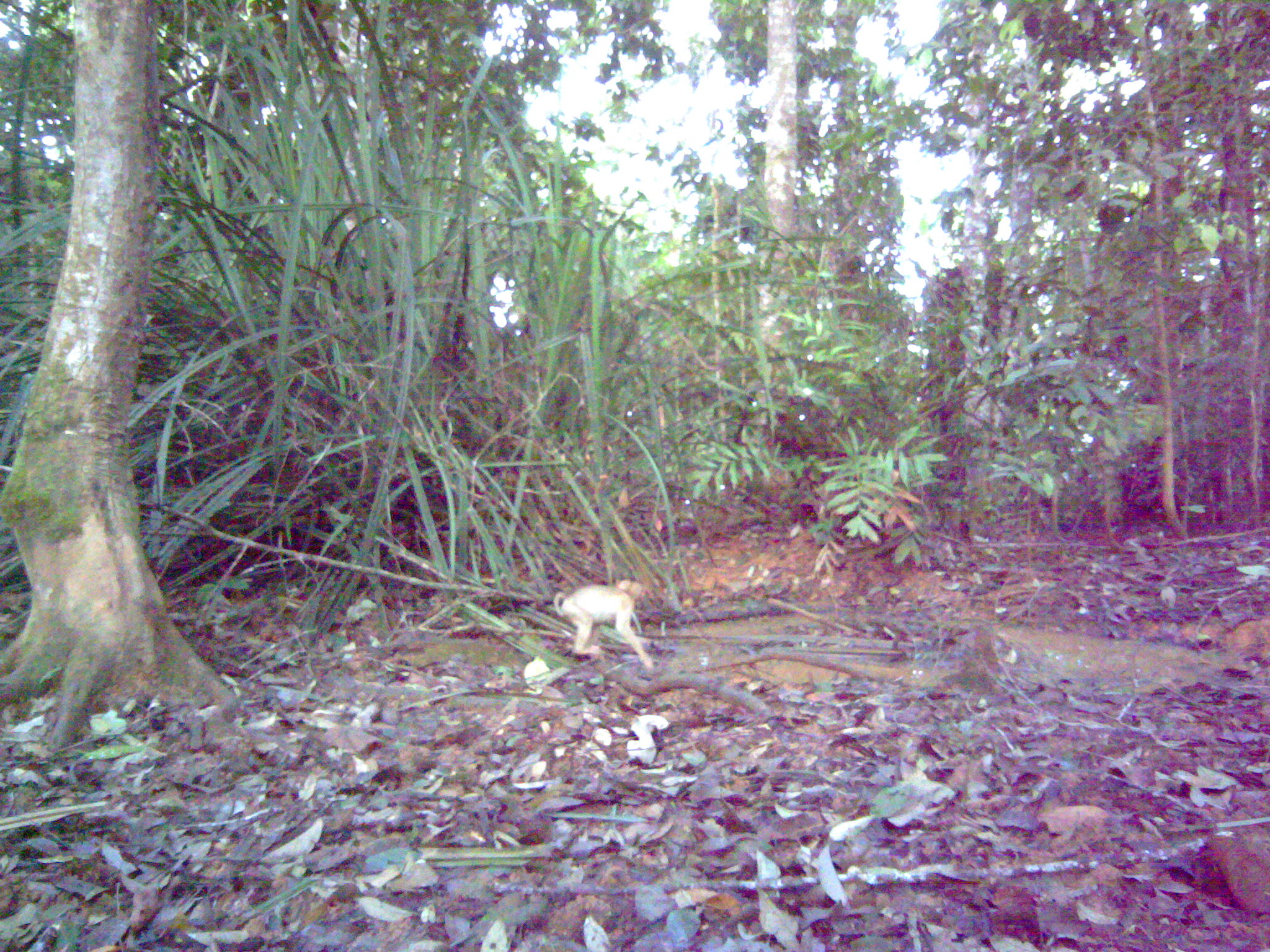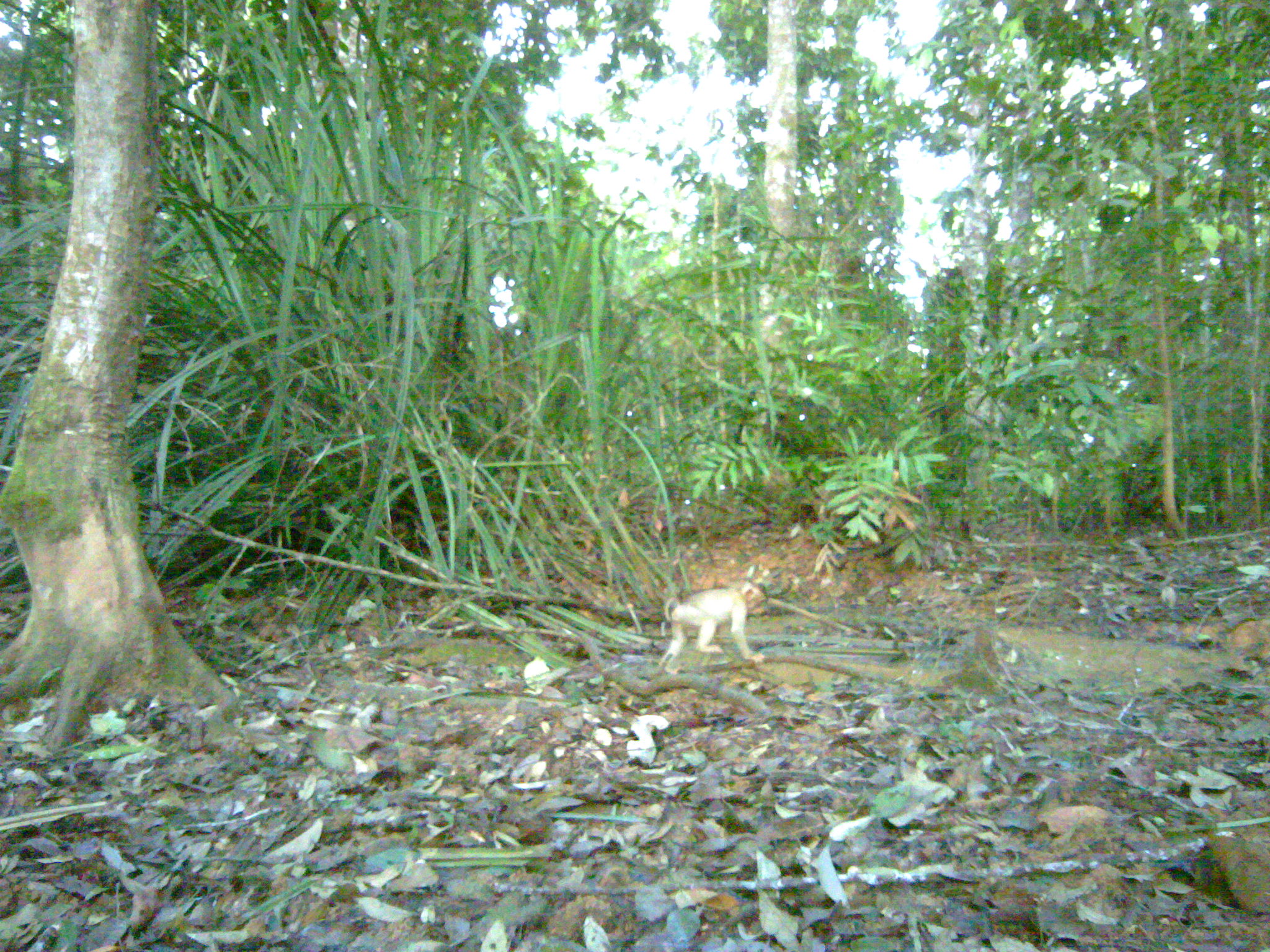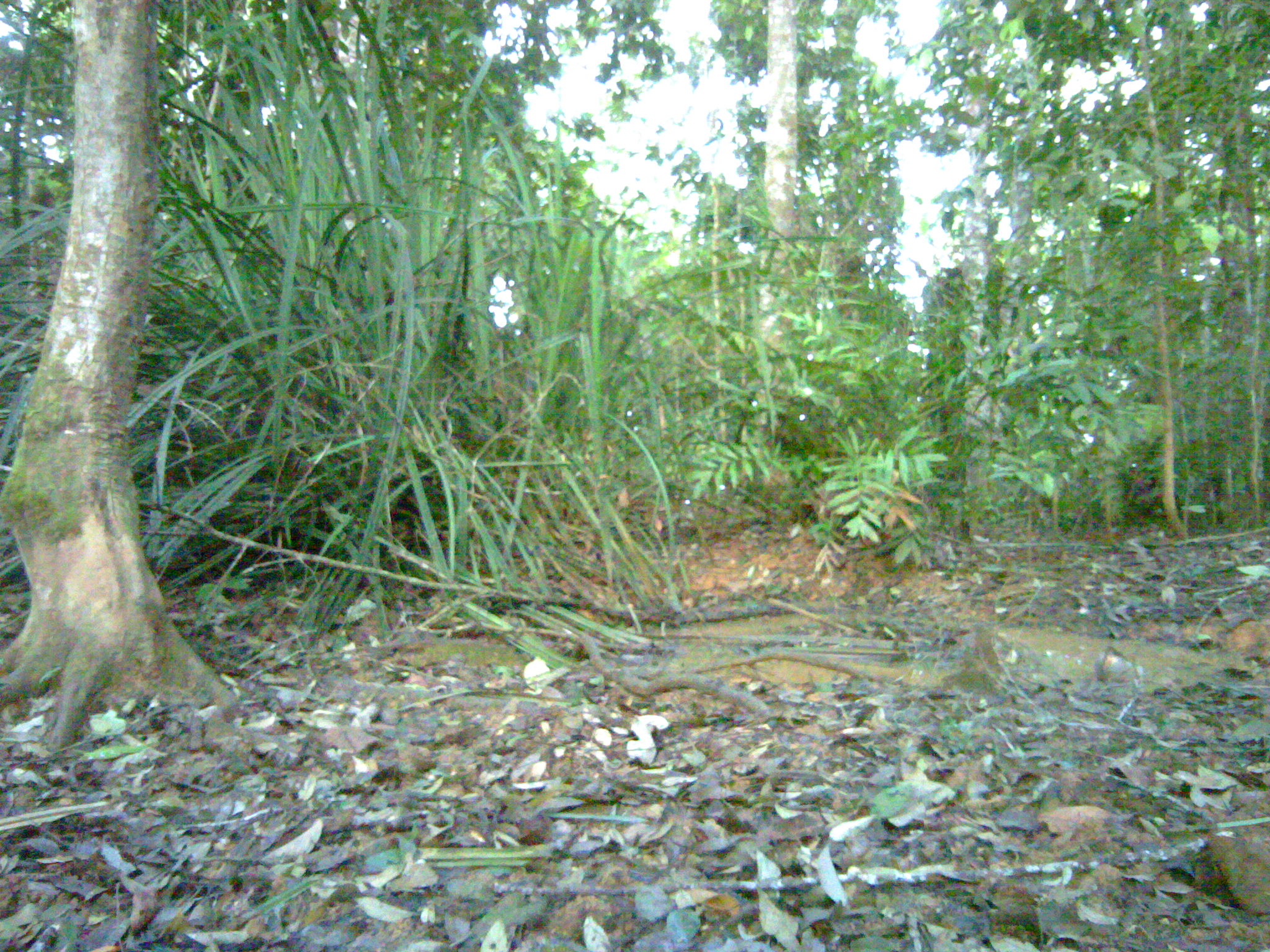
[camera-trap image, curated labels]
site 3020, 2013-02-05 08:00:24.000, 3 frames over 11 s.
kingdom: Animalia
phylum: Chordata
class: Mammalia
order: Primates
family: Cercopithecidae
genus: Macaca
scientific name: Macaca nemestrina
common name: southern pig-tailed macaque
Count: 1.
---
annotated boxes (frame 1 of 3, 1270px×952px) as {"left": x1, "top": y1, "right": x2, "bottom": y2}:
macaca nemestrina: {"left": 554, "top": 580, "right": 655, "bottom": 670}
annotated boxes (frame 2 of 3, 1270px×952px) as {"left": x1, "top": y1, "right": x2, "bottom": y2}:
macaca nemestrina: {"left": 658, "top": 583, "right": 767, "bottom": 675}